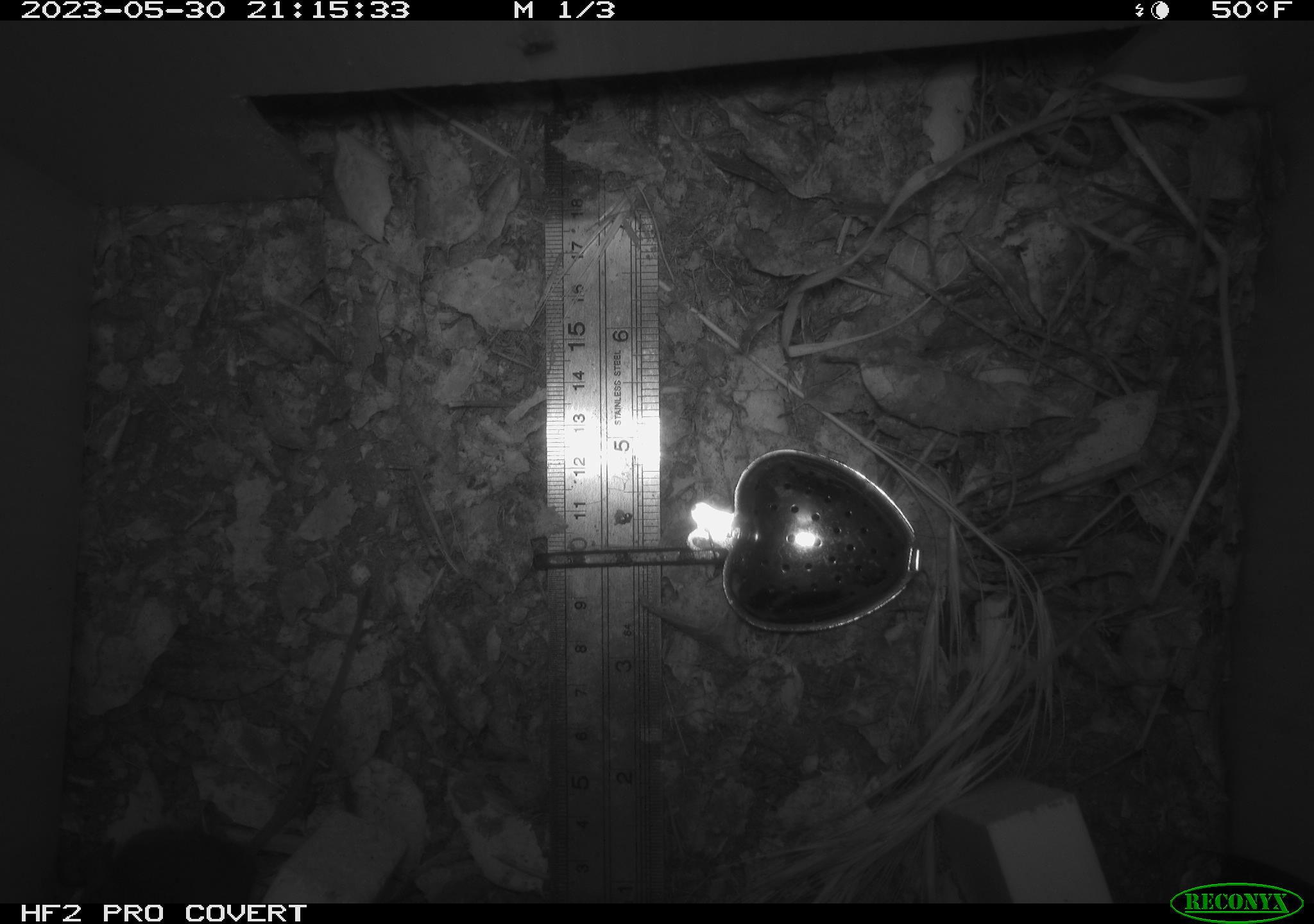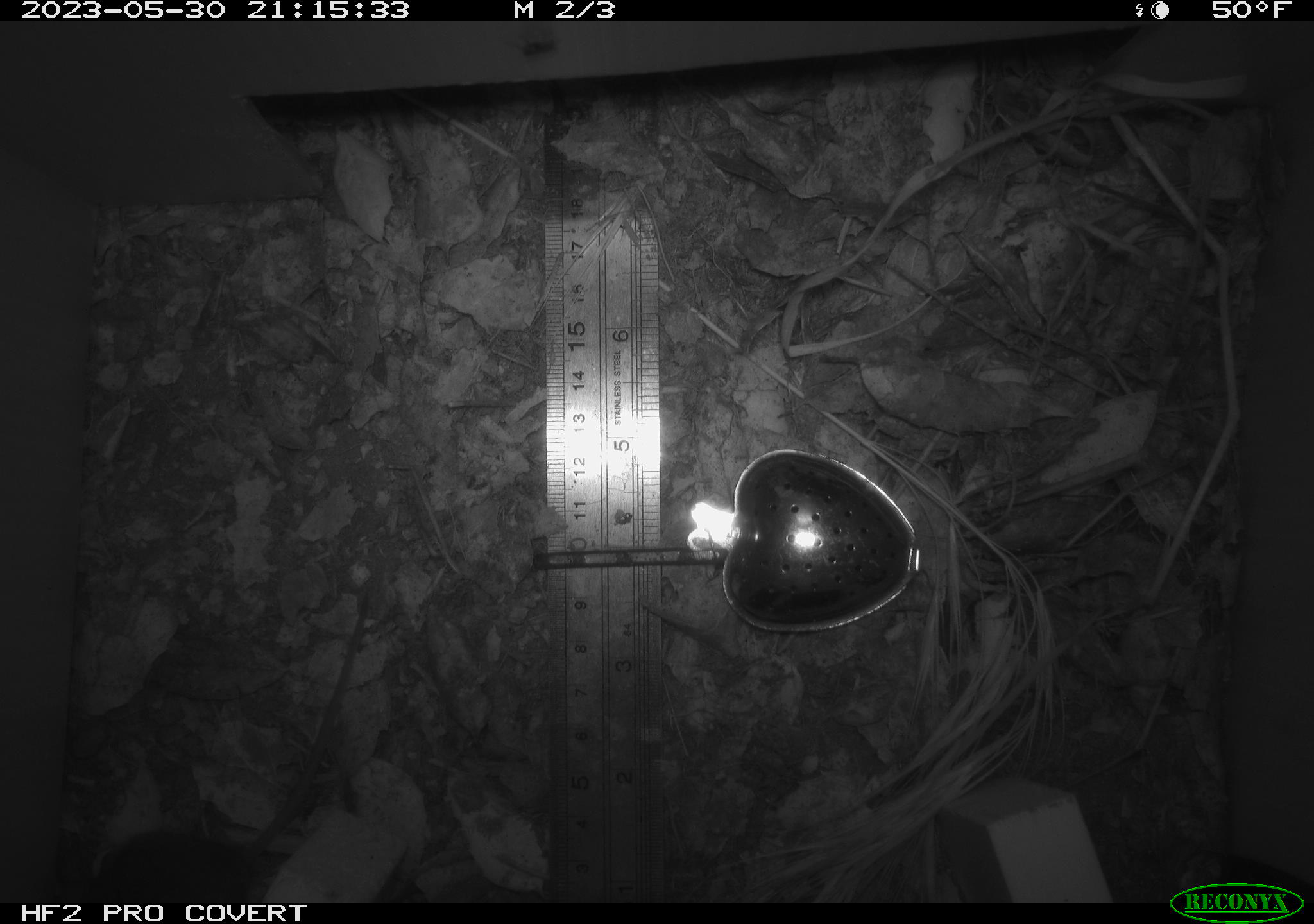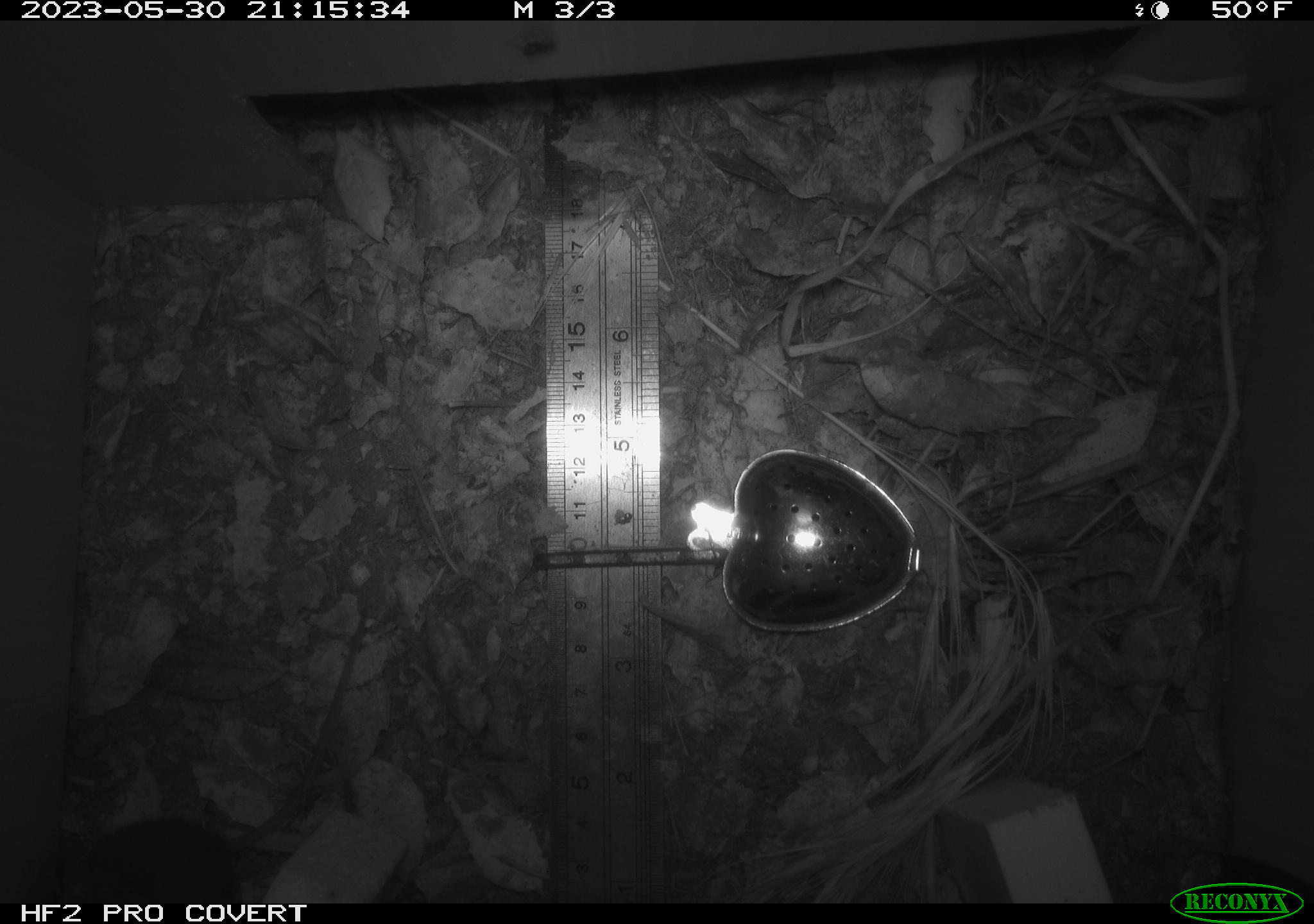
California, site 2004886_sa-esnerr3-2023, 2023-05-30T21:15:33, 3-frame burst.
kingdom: Animalia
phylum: Chordata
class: Mammalia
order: Rodentia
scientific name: Rodentia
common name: mouse species